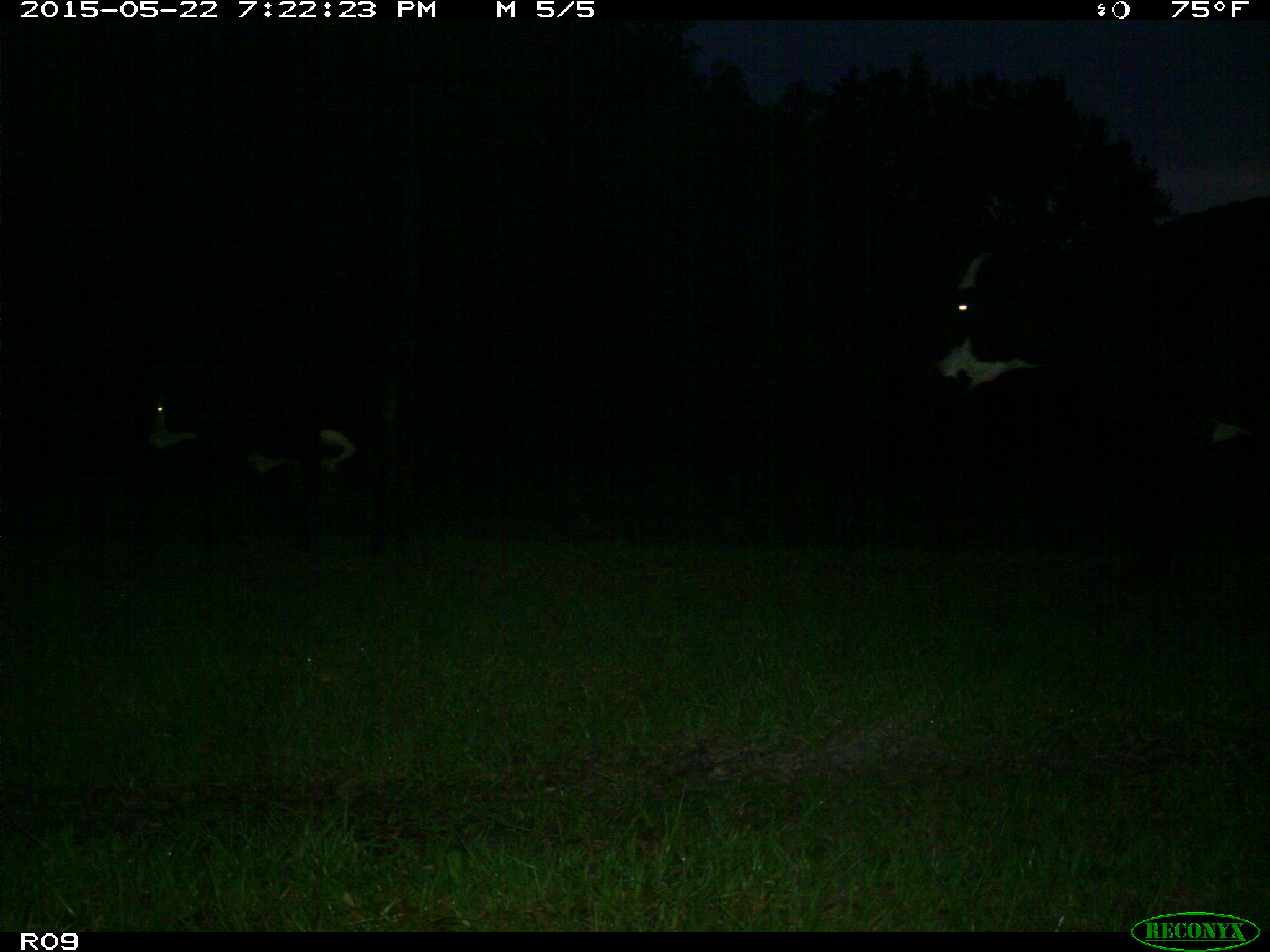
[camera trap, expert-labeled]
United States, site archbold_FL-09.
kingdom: Animalia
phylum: Chordata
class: Mammalia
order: Artiodactyla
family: Bovidae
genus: Bos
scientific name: Bos taurus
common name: domestic cow